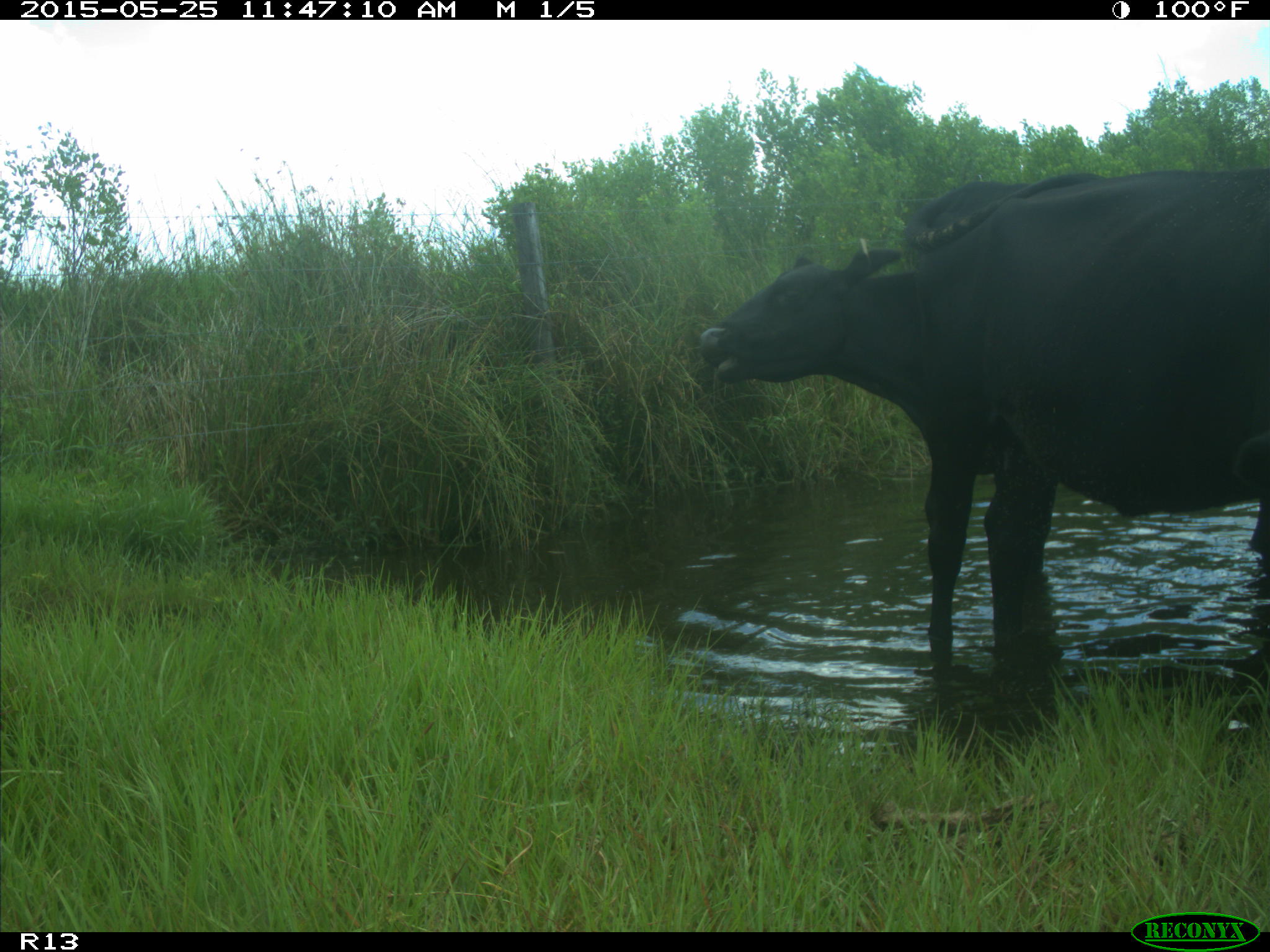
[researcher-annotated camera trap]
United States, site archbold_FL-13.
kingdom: Animalia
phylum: Chordata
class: Mammalia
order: Artiodactyla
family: Bovidae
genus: Bos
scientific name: Bos taurus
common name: domestic cow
Bos taurus (domestic cow).